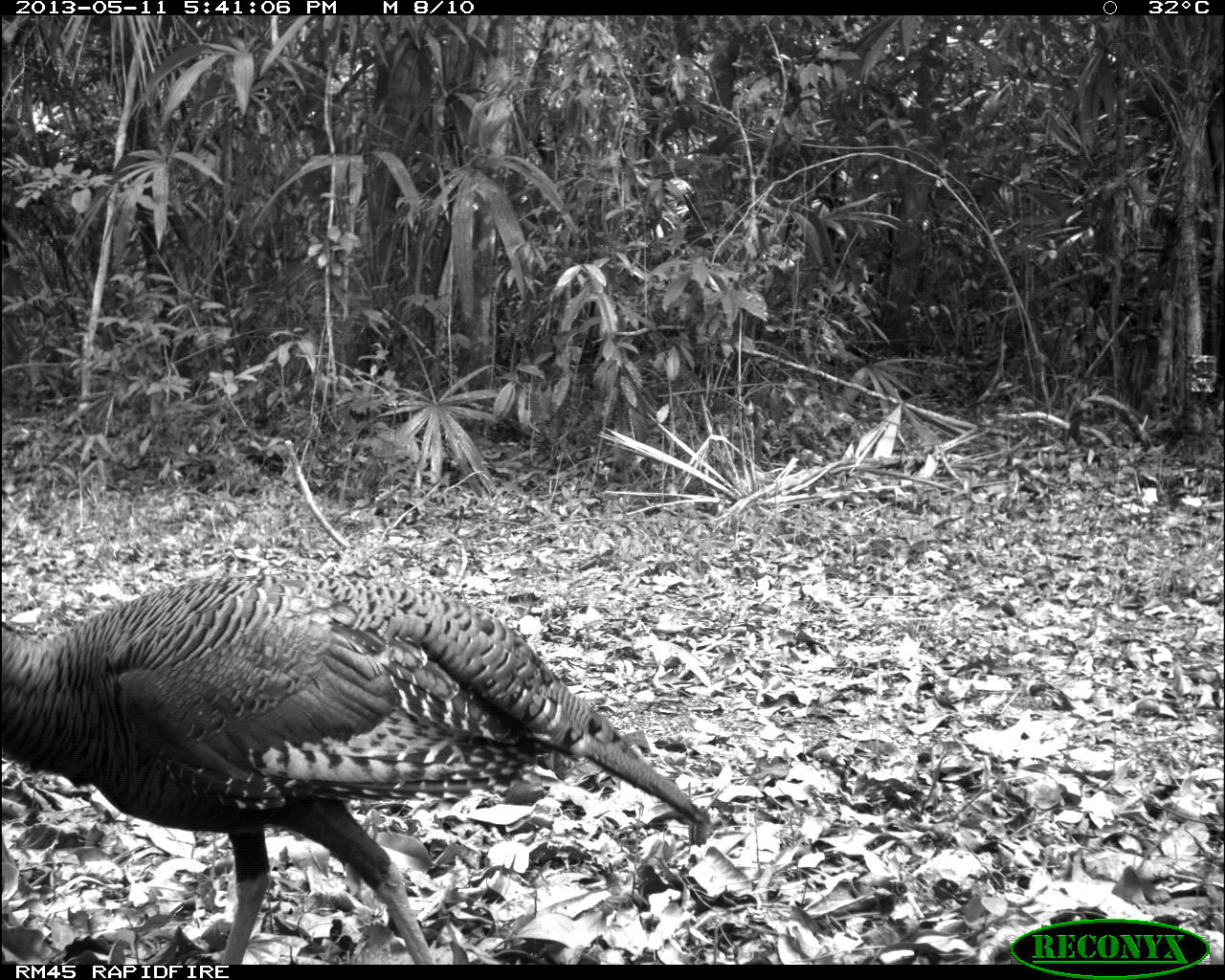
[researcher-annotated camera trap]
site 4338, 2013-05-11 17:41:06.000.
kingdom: Animalia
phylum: Chordata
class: Aves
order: Galliformes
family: Phasianidae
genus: Meleagris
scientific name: Meleagris ocellata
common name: ocellated turkey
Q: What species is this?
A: Meleagris ocellata (ocellated turkey).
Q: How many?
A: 1.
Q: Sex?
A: Female.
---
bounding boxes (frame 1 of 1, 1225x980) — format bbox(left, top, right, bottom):
meleagris ocellata: bbox(2, 566, 711, 960)